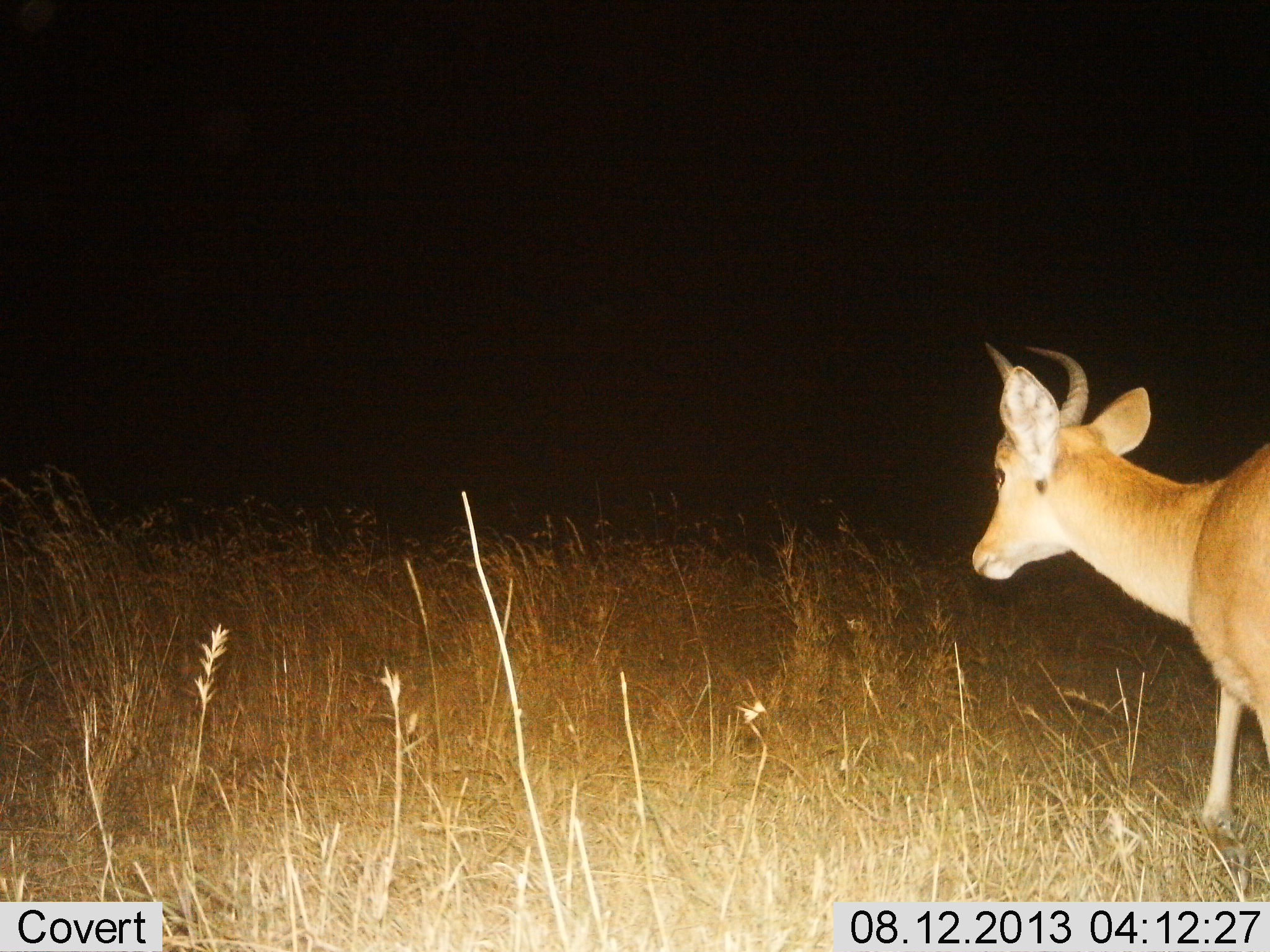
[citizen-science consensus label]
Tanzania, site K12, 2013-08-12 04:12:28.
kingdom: Animalia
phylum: Chordata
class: Mammalia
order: Artiodactyla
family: Bovidae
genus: Redunca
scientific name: Redunca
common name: reedbuck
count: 1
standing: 26%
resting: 0%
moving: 78%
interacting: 0%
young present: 0%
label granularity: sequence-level